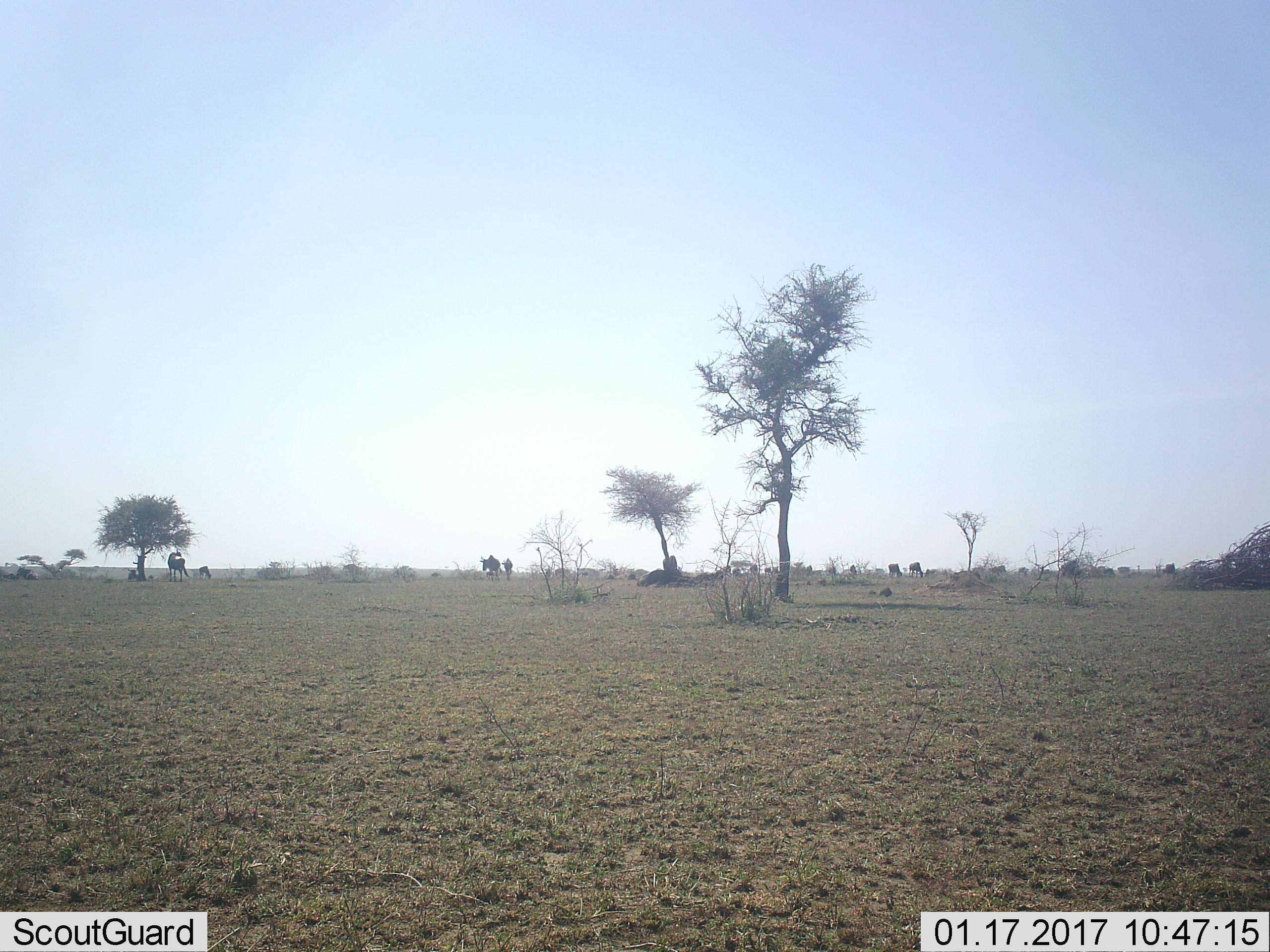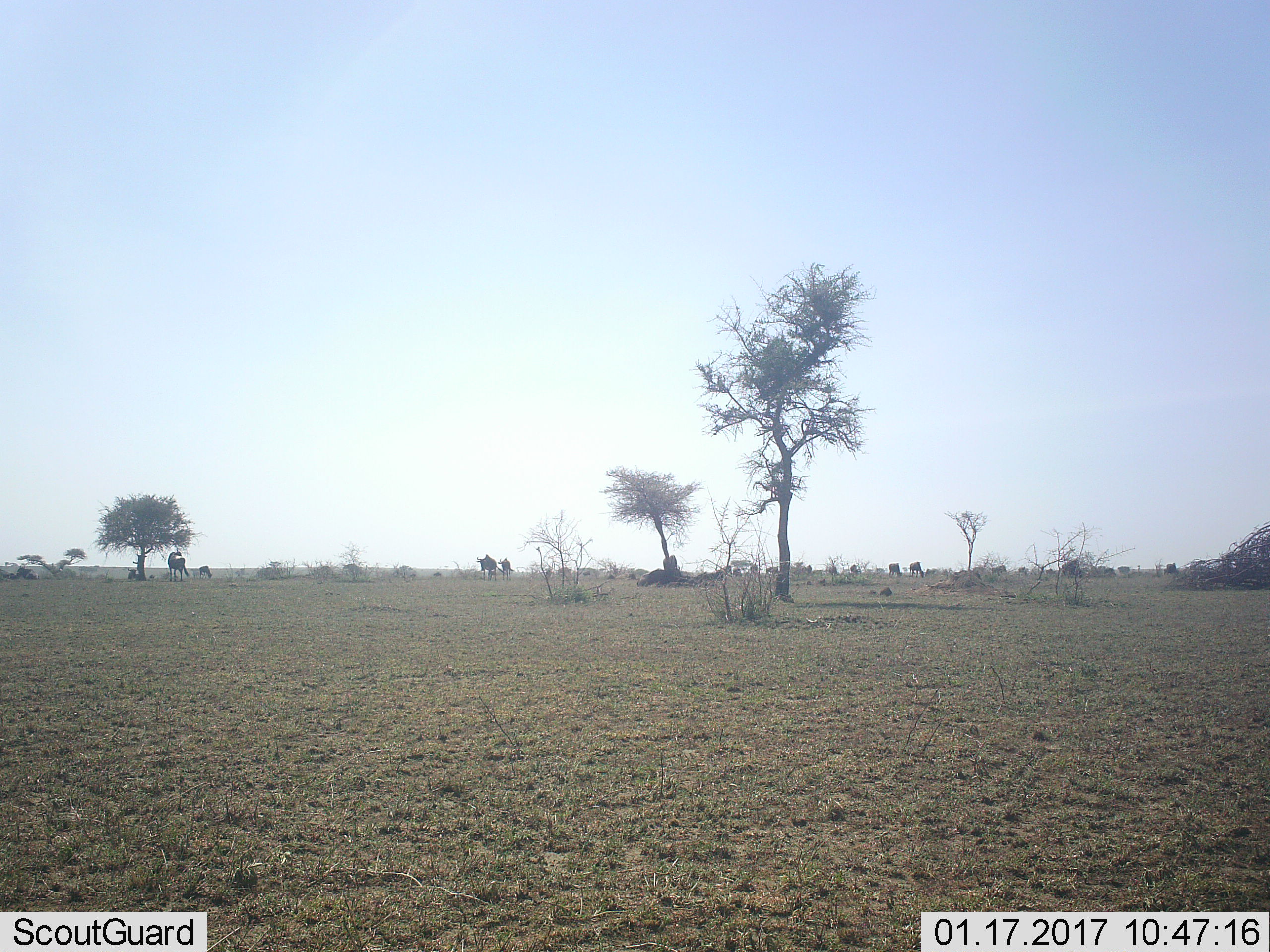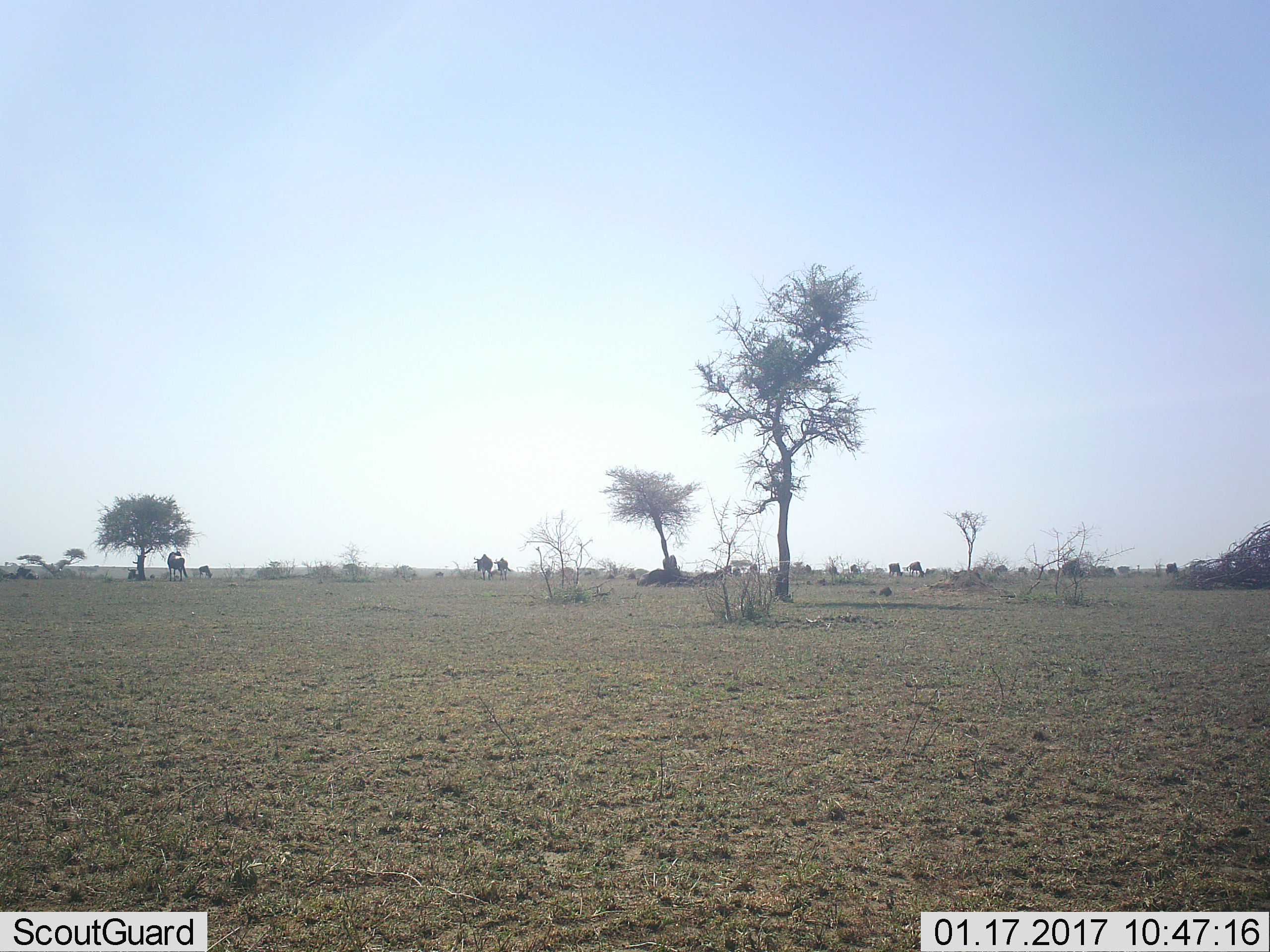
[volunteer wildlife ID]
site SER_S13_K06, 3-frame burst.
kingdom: Animalia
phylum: Chordata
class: Mammalia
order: Artiodactyla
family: Bovidae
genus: Connochaetes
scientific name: Connochaetes taurinus taurinus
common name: blue wildebeest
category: wildebeestblue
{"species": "wildebeestblue (blue wildebeest) (Connochaetes taurinus taurinus)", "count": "11-50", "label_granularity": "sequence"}